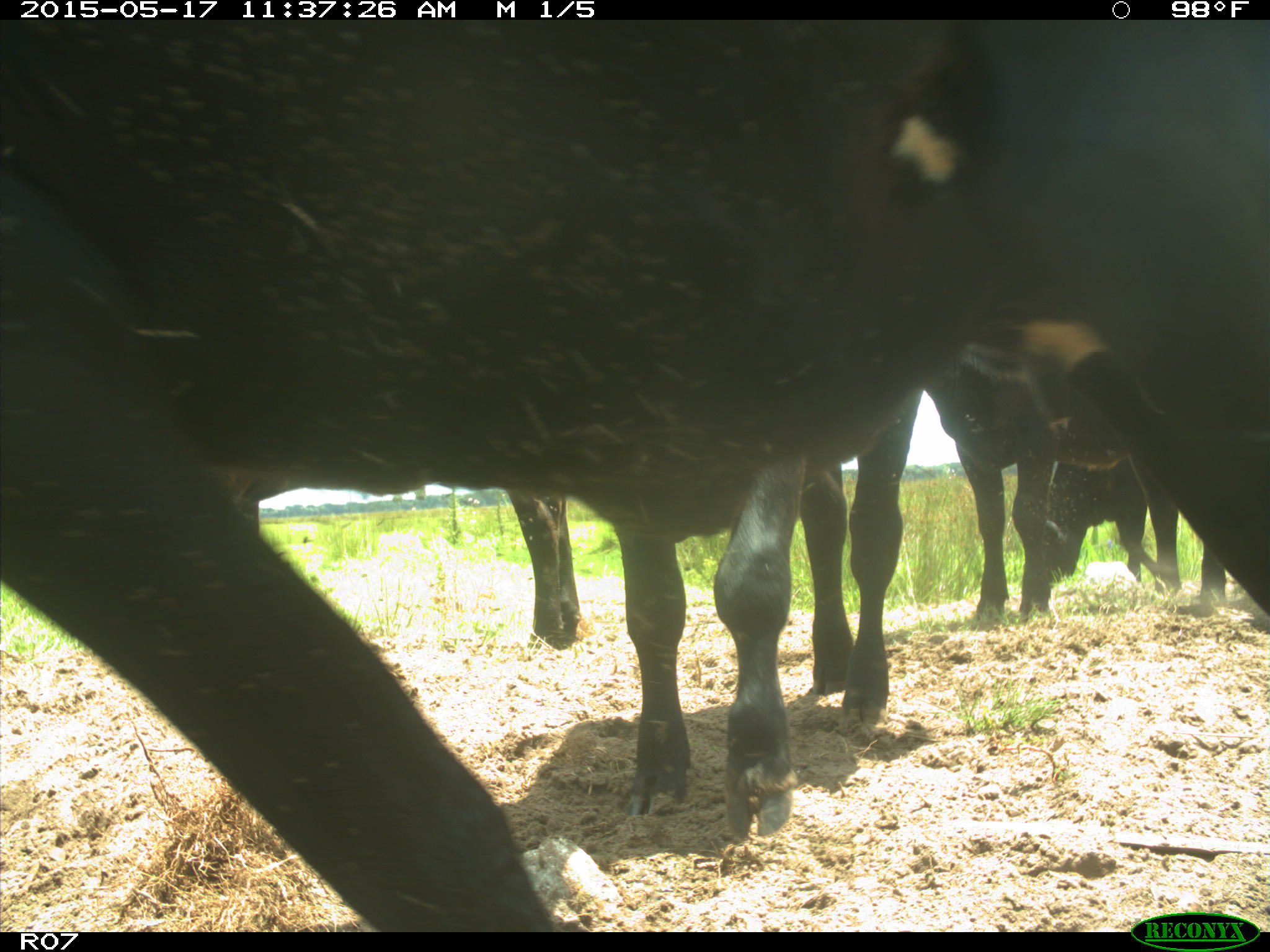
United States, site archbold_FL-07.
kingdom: Animalia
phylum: Chordata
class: Mammalia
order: Artiodactyla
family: Bovidae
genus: Bos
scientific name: Bos taurus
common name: domestic cow